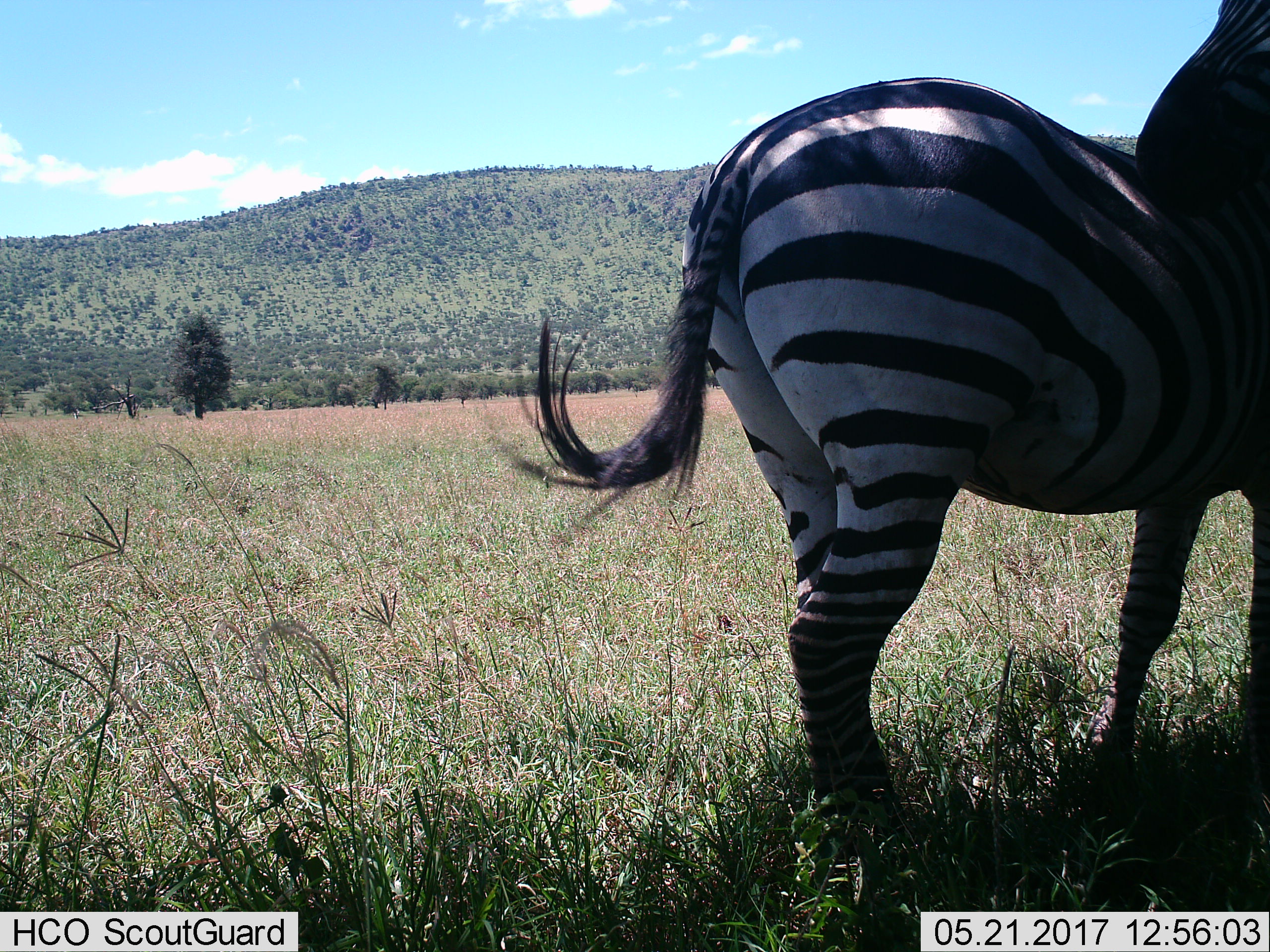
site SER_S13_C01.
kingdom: Animalia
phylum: Chordata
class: Mammalia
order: Perissodactyla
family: Equidae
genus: Equus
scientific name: Equus quagga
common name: plains zebra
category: zebraplains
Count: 2.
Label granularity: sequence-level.